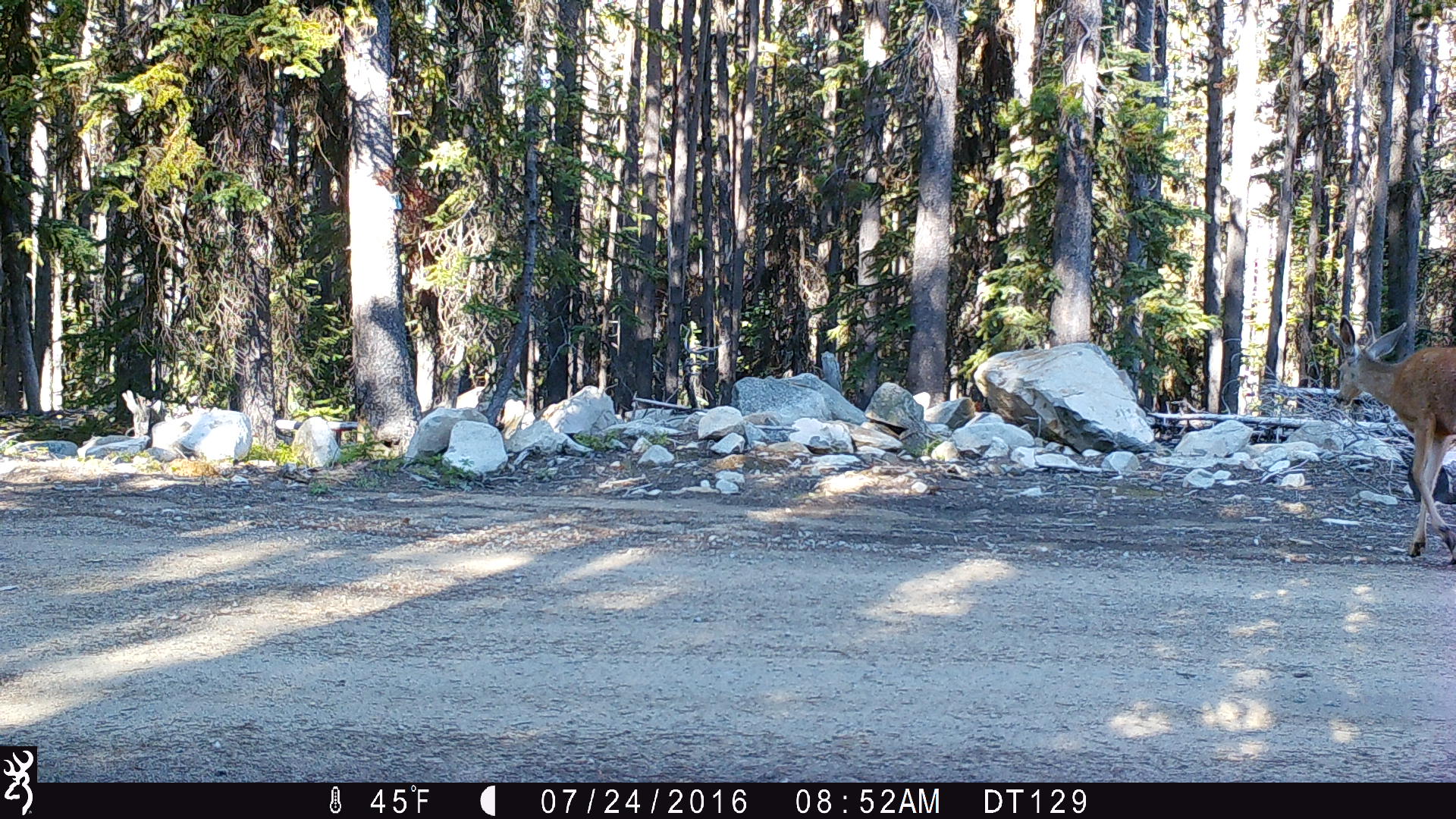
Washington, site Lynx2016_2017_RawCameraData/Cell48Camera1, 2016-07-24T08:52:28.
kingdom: Animalia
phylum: Chordata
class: Mammalia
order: Artiodactyla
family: Cervidae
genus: Odocoileus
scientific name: Odocoileus hemionus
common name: mule deer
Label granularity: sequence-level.